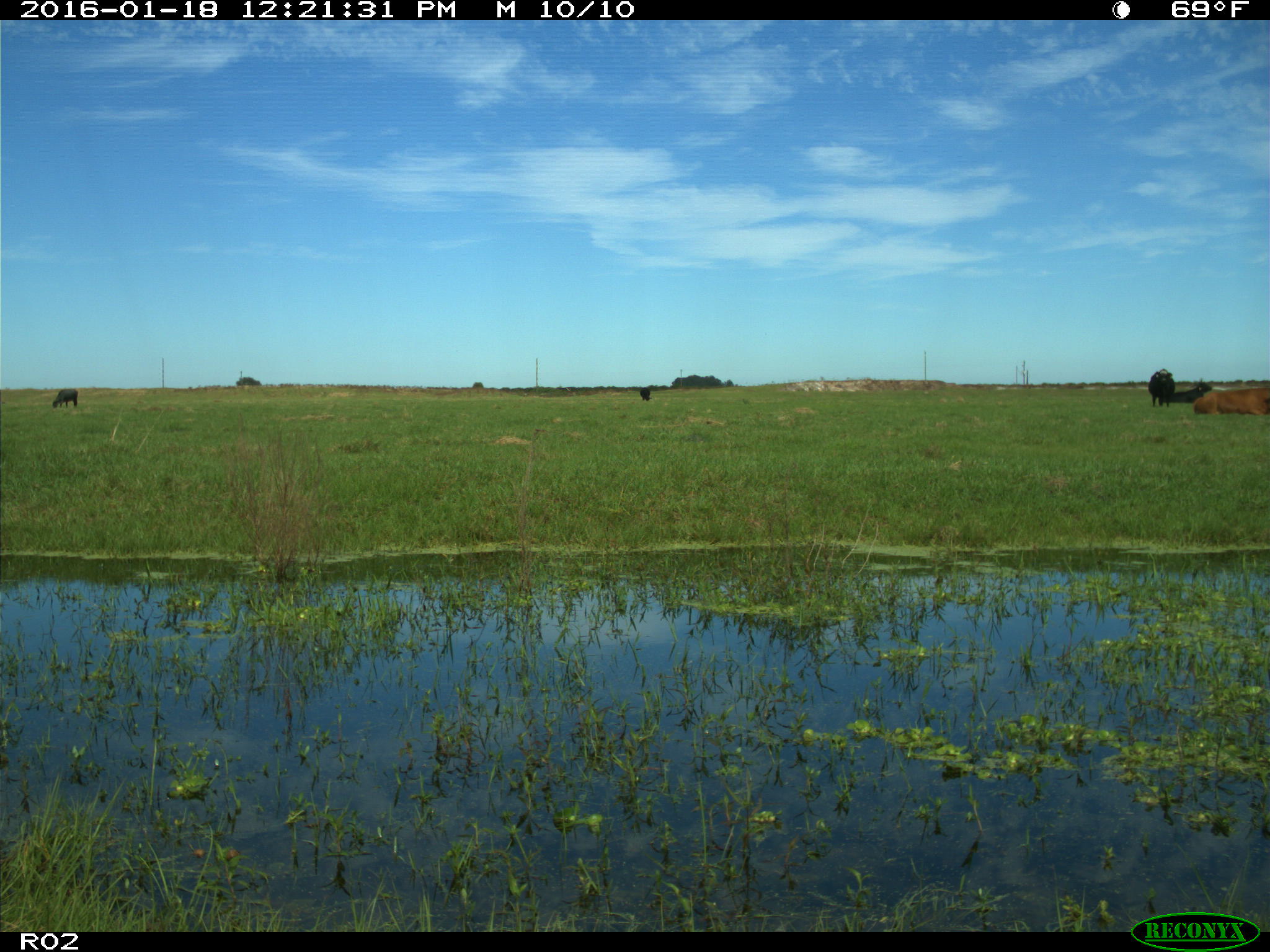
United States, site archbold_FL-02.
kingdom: Animalia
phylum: Chordata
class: Mammalia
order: Artiodactyla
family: Bovidae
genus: Bos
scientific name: Bos taurus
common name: domestic cow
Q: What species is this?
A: Bos taurus (domestic cow).